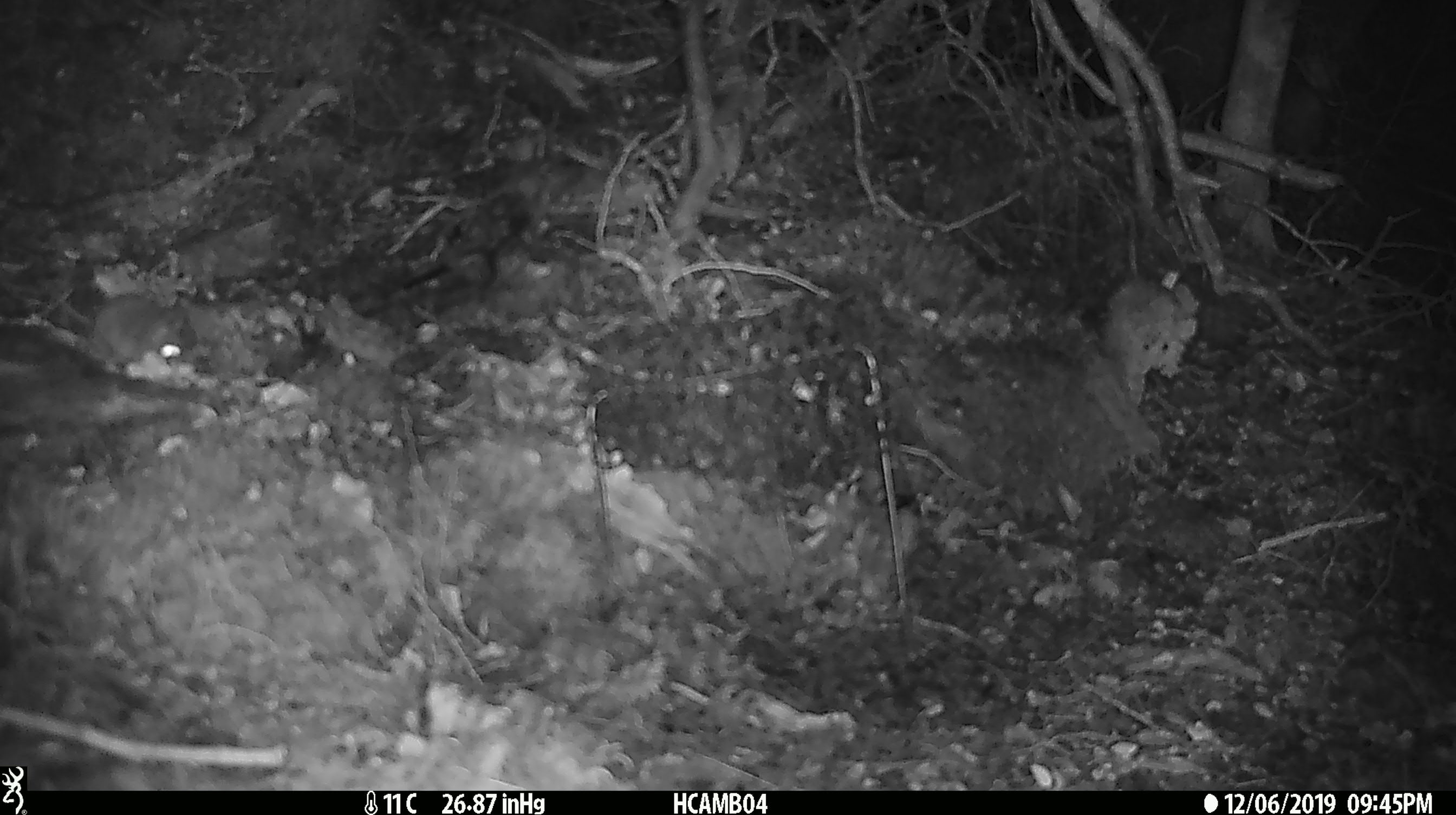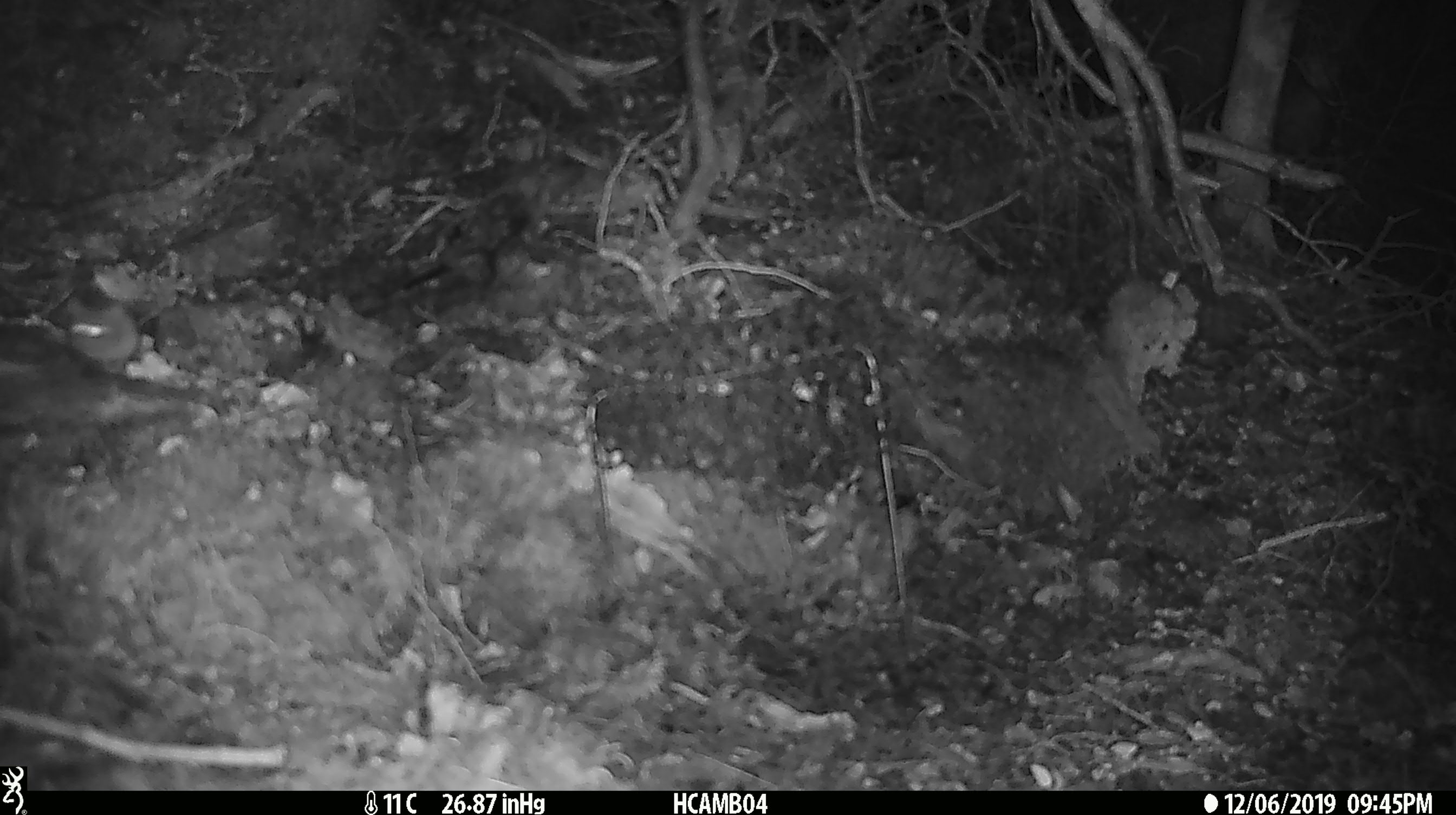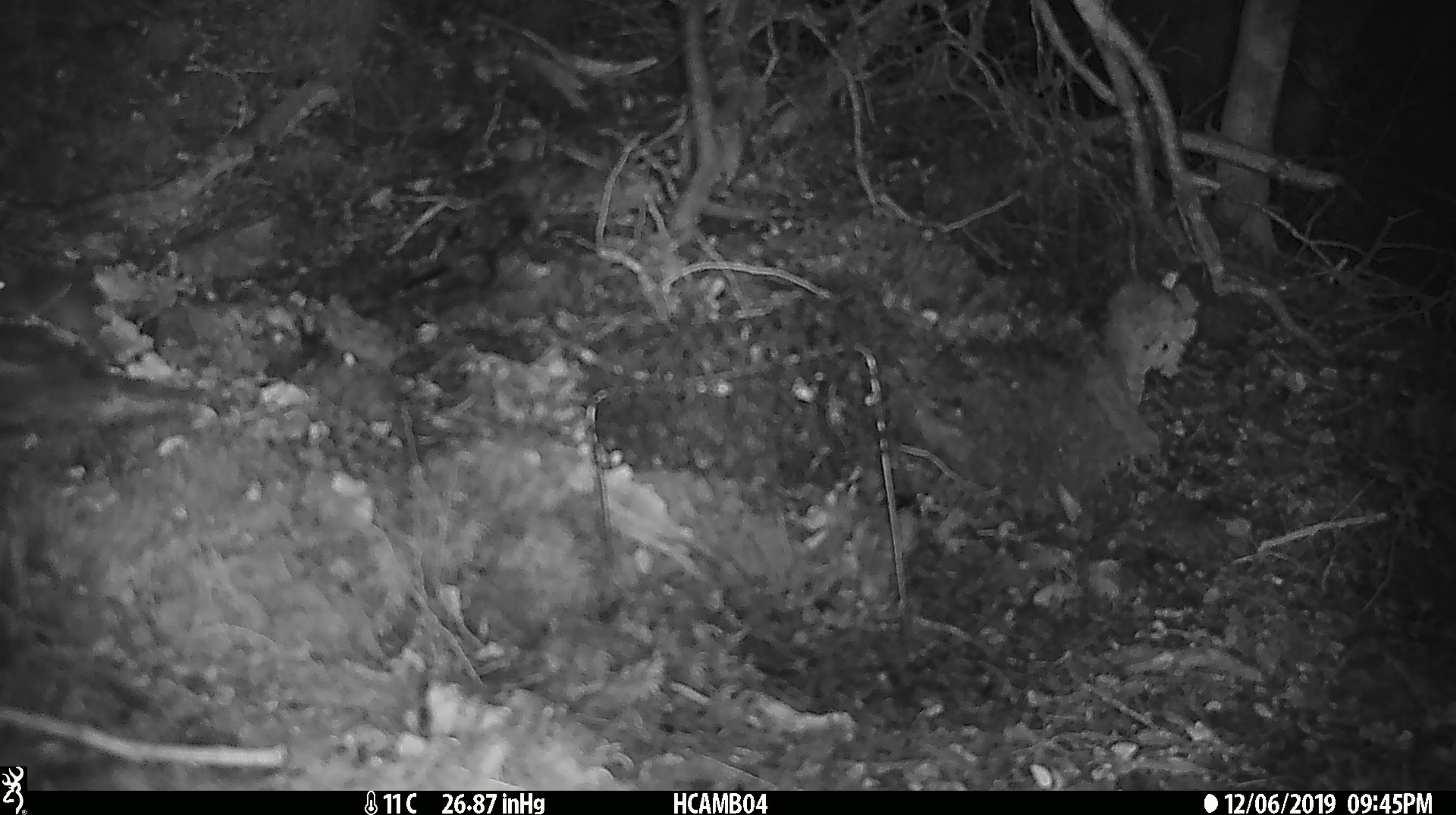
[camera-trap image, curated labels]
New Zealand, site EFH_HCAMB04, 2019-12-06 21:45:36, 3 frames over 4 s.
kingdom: Animalia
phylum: Chordata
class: Mammalia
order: Rodentia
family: Muridae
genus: Mus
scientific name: Mus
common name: mouse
Mouse (Mus).